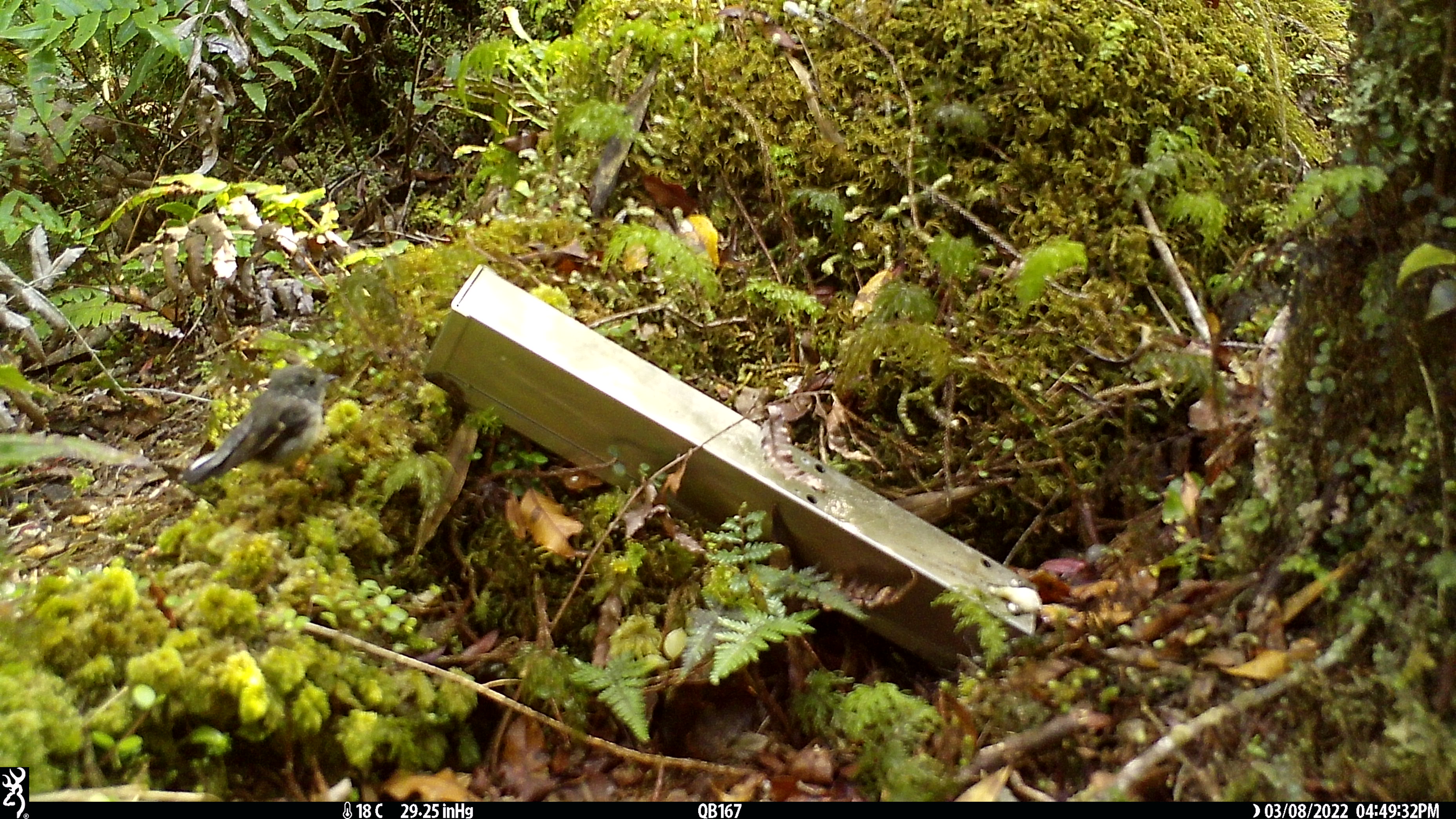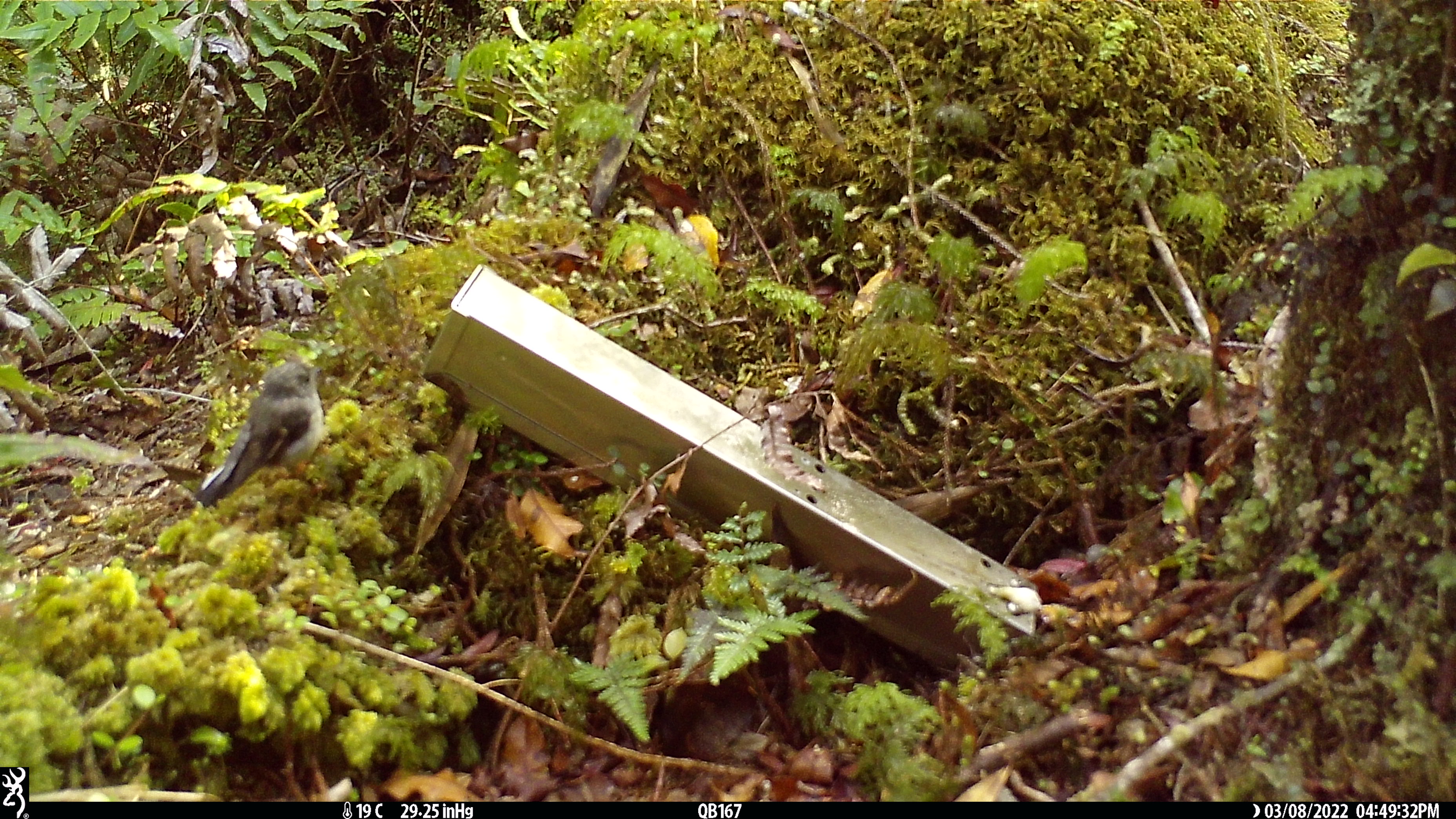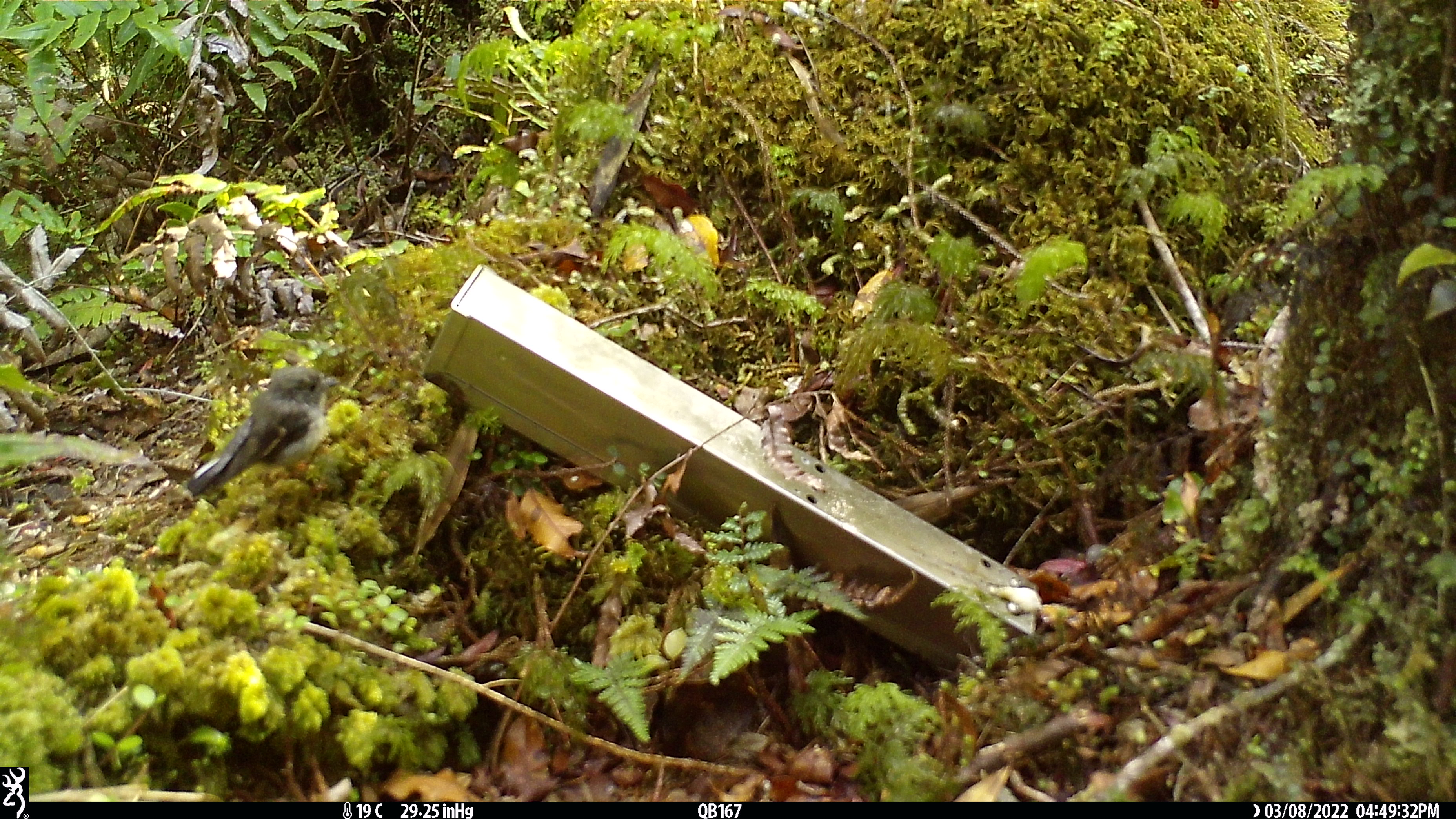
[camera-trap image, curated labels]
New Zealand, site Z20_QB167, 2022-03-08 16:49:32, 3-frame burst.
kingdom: Animalia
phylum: Chordata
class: Aves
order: Passeriformes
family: Petroicidae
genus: Petroica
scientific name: Petroica macrocephala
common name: tomtit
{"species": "tomtit (Petroica macrocephala)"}